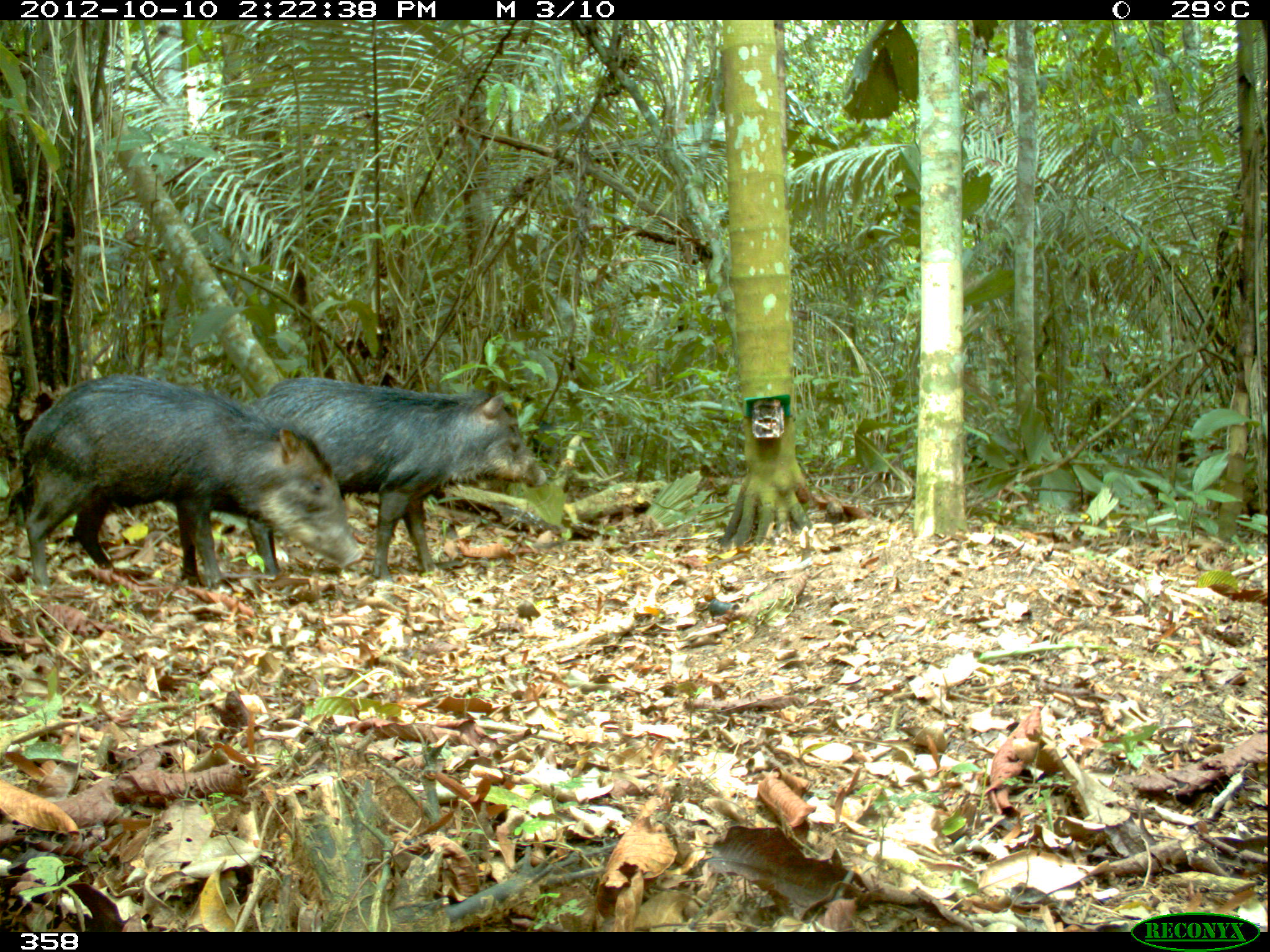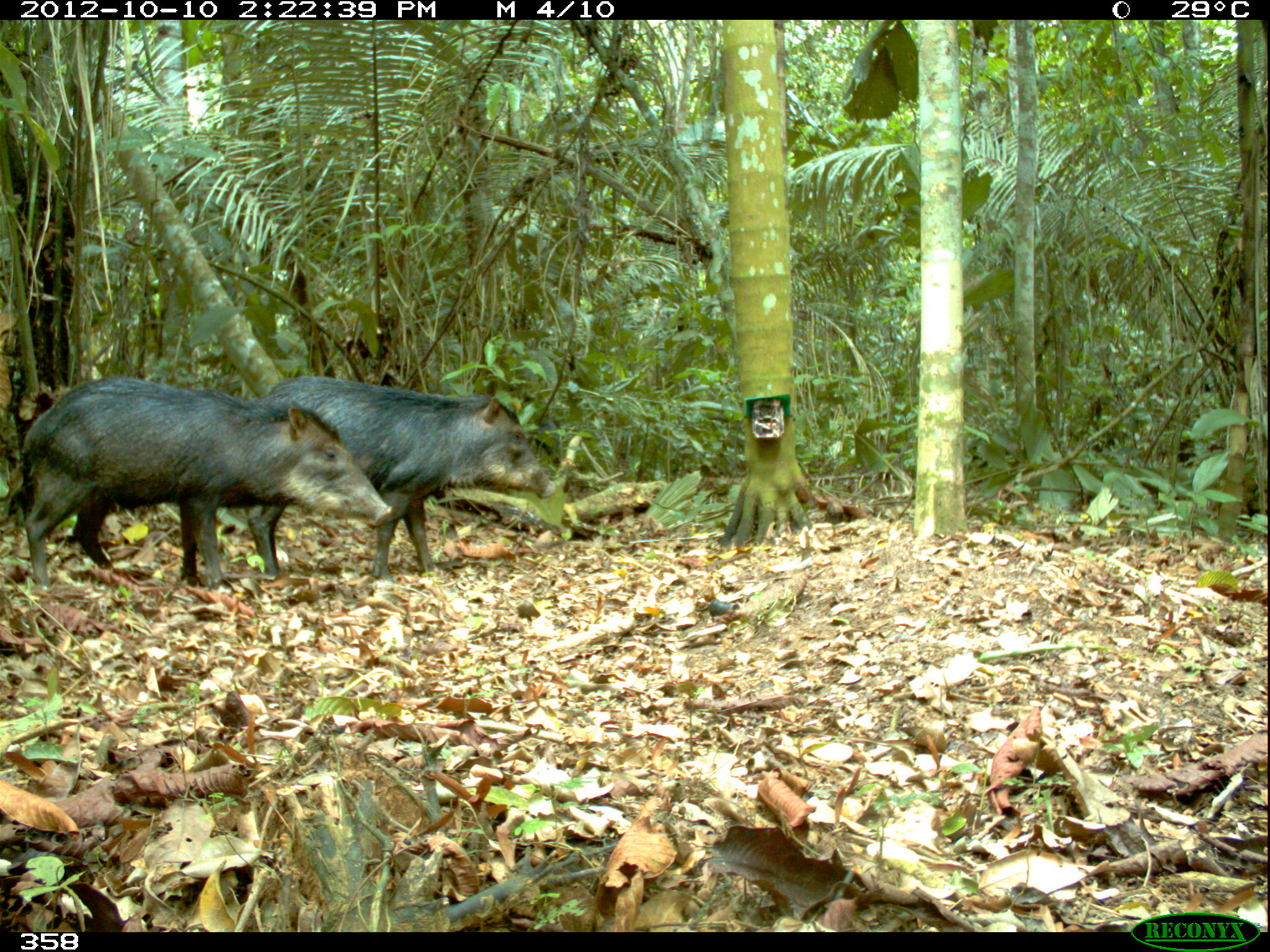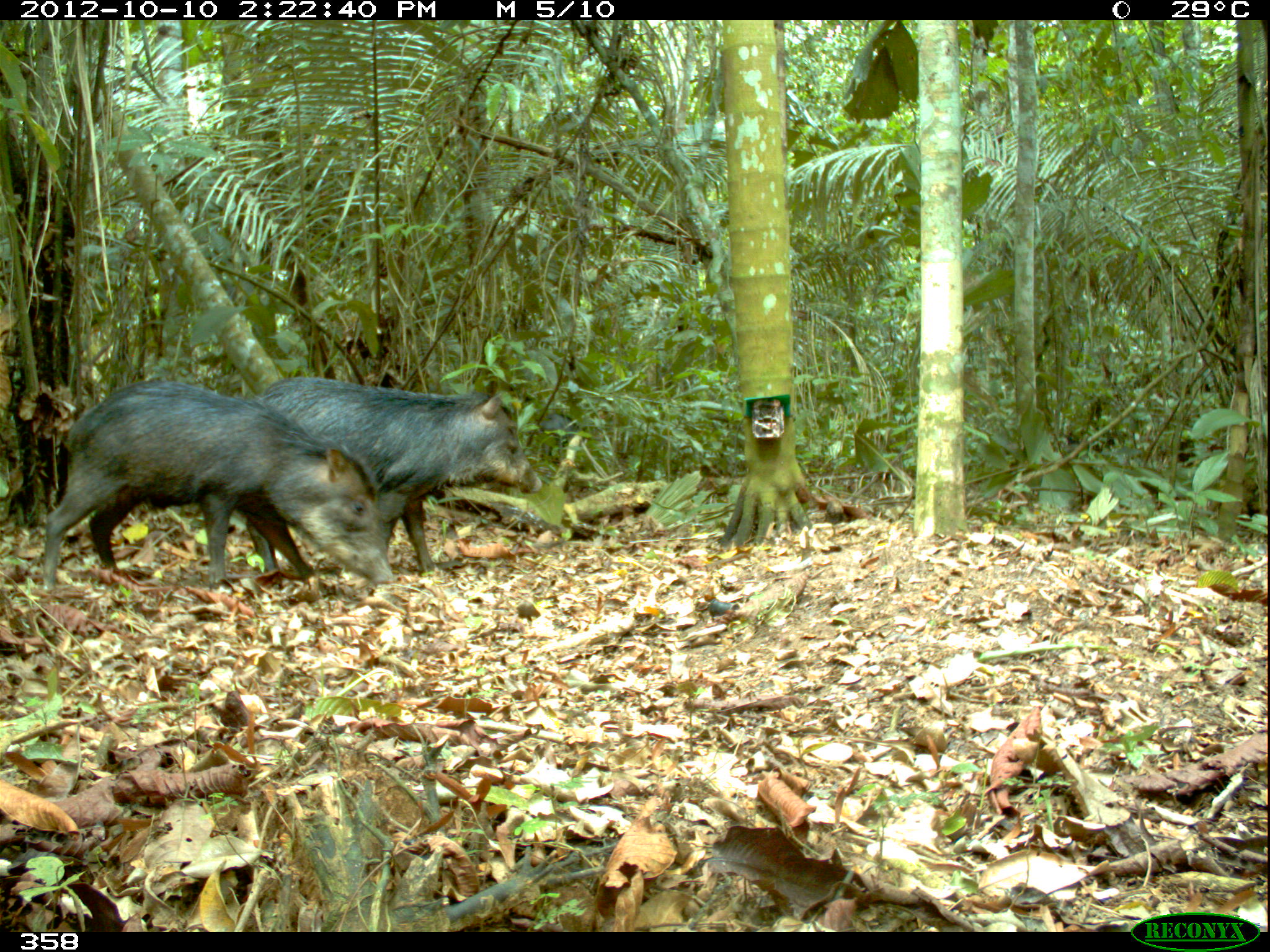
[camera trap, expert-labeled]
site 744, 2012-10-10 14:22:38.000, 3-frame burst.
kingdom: Animalia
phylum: Chordata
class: Mammalia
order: Artiodactyla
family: Tayassuidae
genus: Tayassu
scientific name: Tayassu pecari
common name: white-lipped peccary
Tayassu pecari (white-lipped peccary).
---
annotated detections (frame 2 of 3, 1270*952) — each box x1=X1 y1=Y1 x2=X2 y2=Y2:
tayassu pecari: x1=5 y1=375 x2=393 y2=590; x1=246 y1=375 x2=555 y2=578